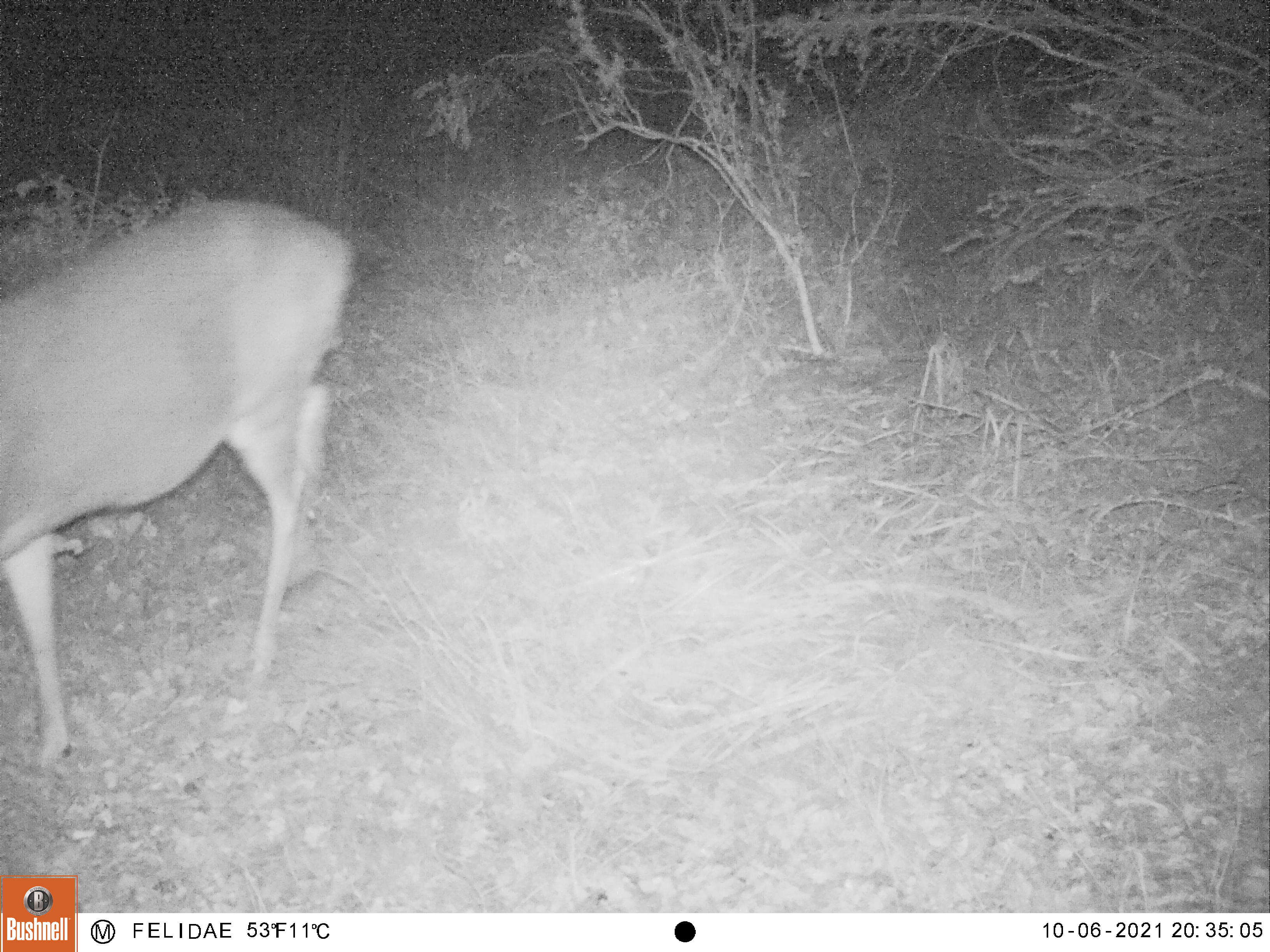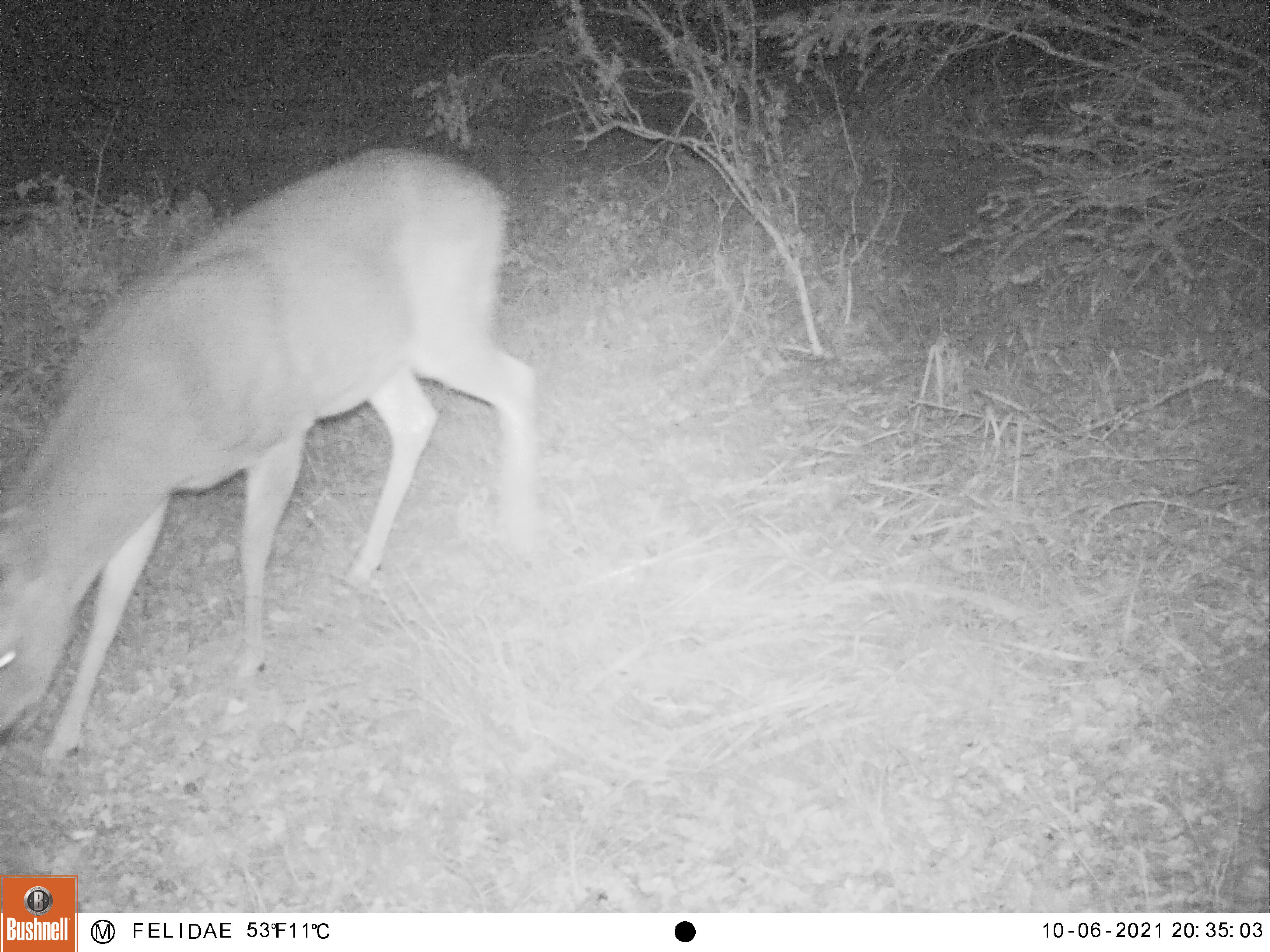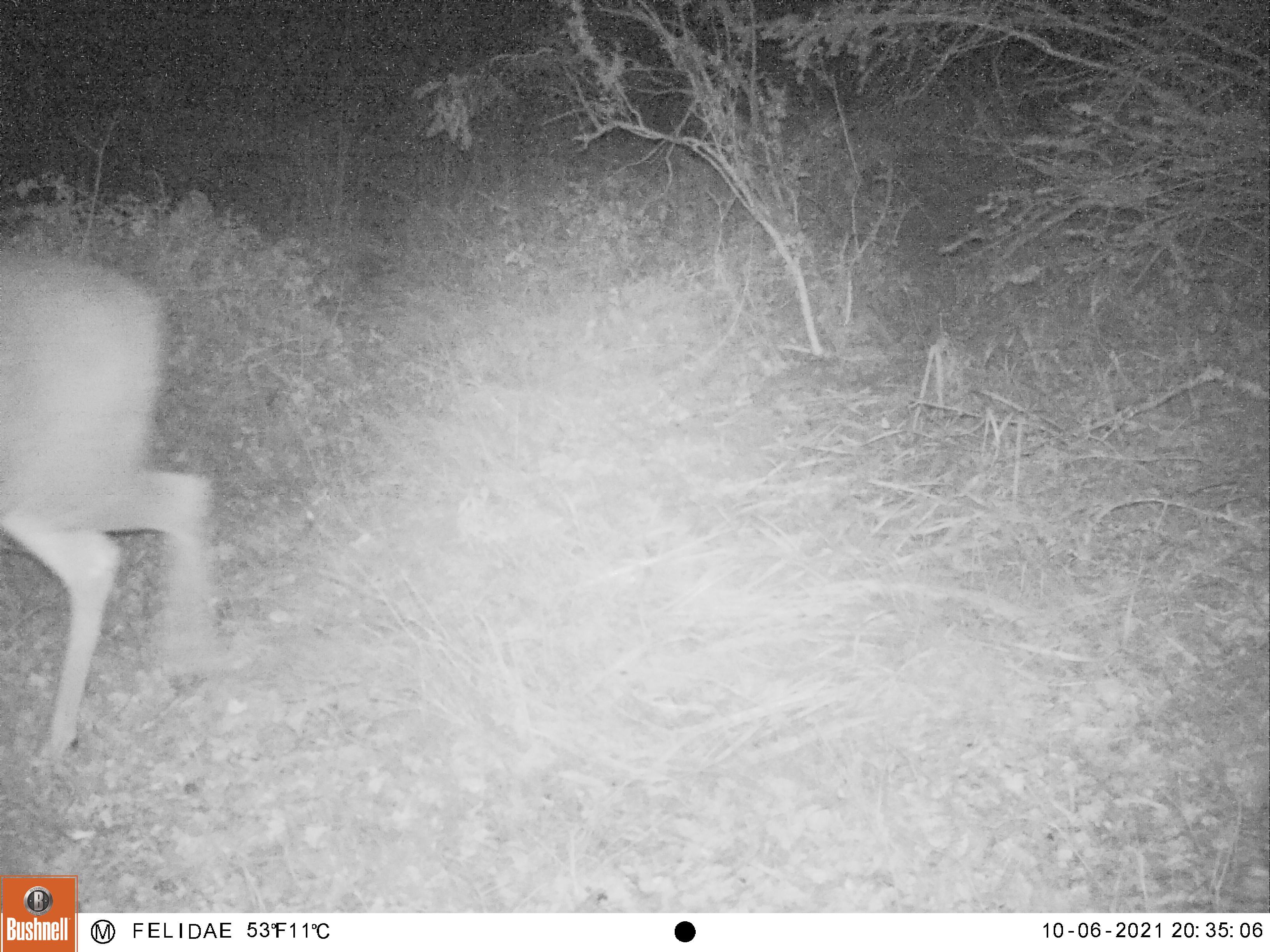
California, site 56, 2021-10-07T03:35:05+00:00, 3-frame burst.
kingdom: Animalia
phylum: Chordata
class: Mammalia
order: Artiodactyla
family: Cervidae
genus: Odocoileus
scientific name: Odocoileus hemionus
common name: mule deer